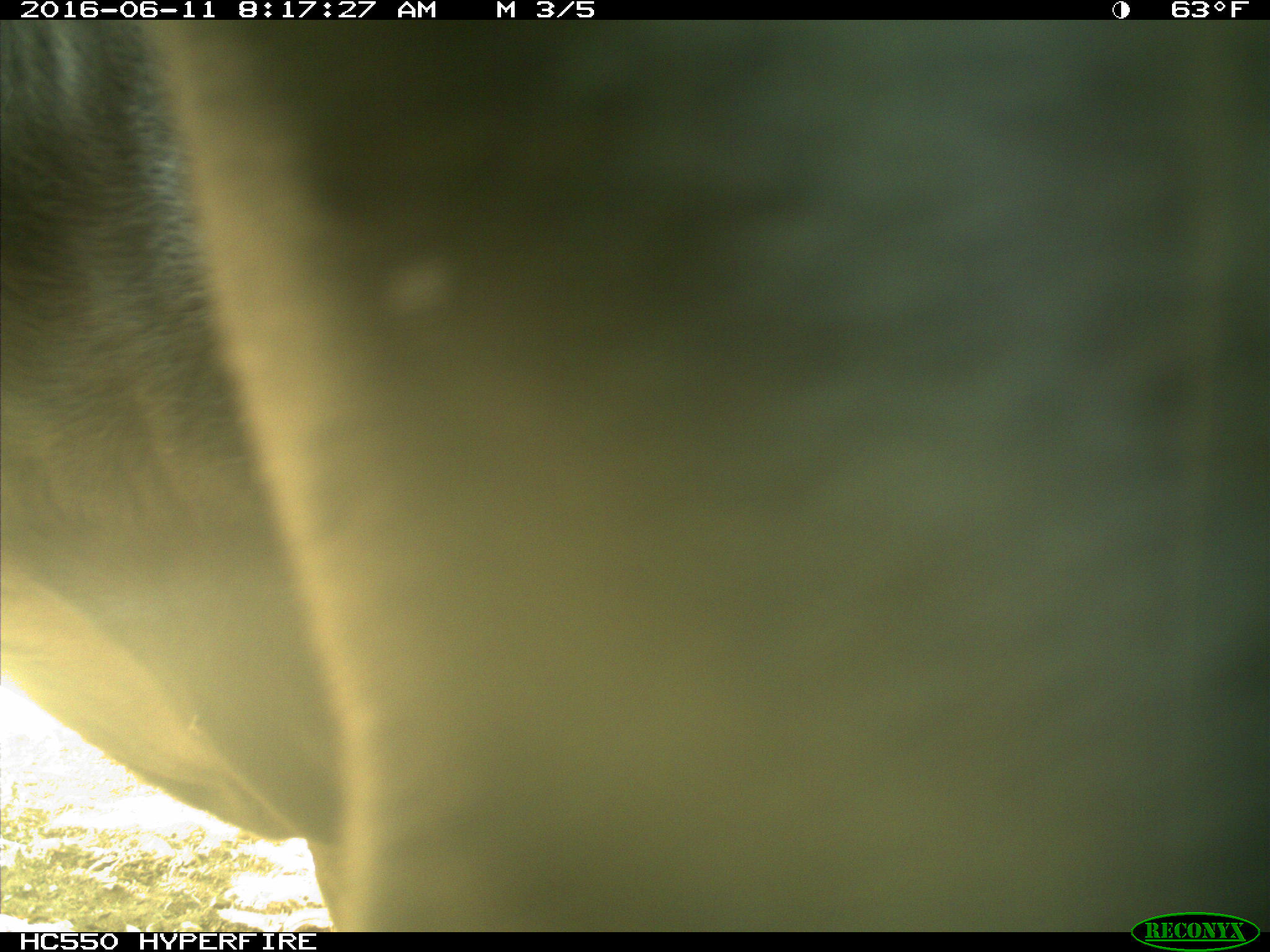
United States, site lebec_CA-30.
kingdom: Animalia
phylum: Chordata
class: Mammalia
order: Artiodactyla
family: Bovidae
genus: Bos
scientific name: Bos taurus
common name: domestic cow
Bos taurus (domestic cow).